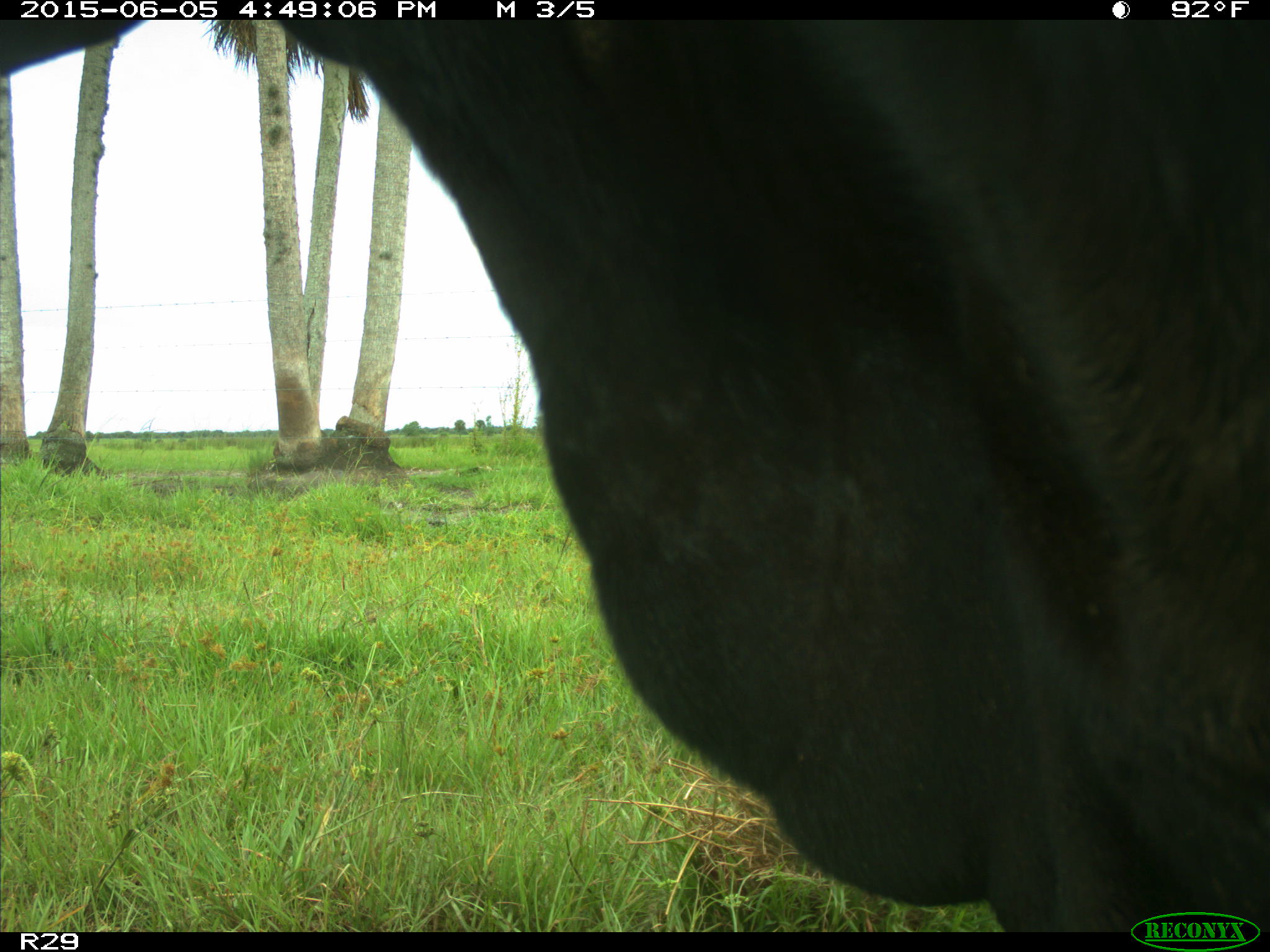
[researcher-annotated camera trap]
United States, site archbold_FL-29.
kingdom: Animalia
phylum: Chordata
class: Mammalia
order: Artiodactyla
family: Bovidae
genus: Bos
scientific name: Bos taurus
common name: domestic cow